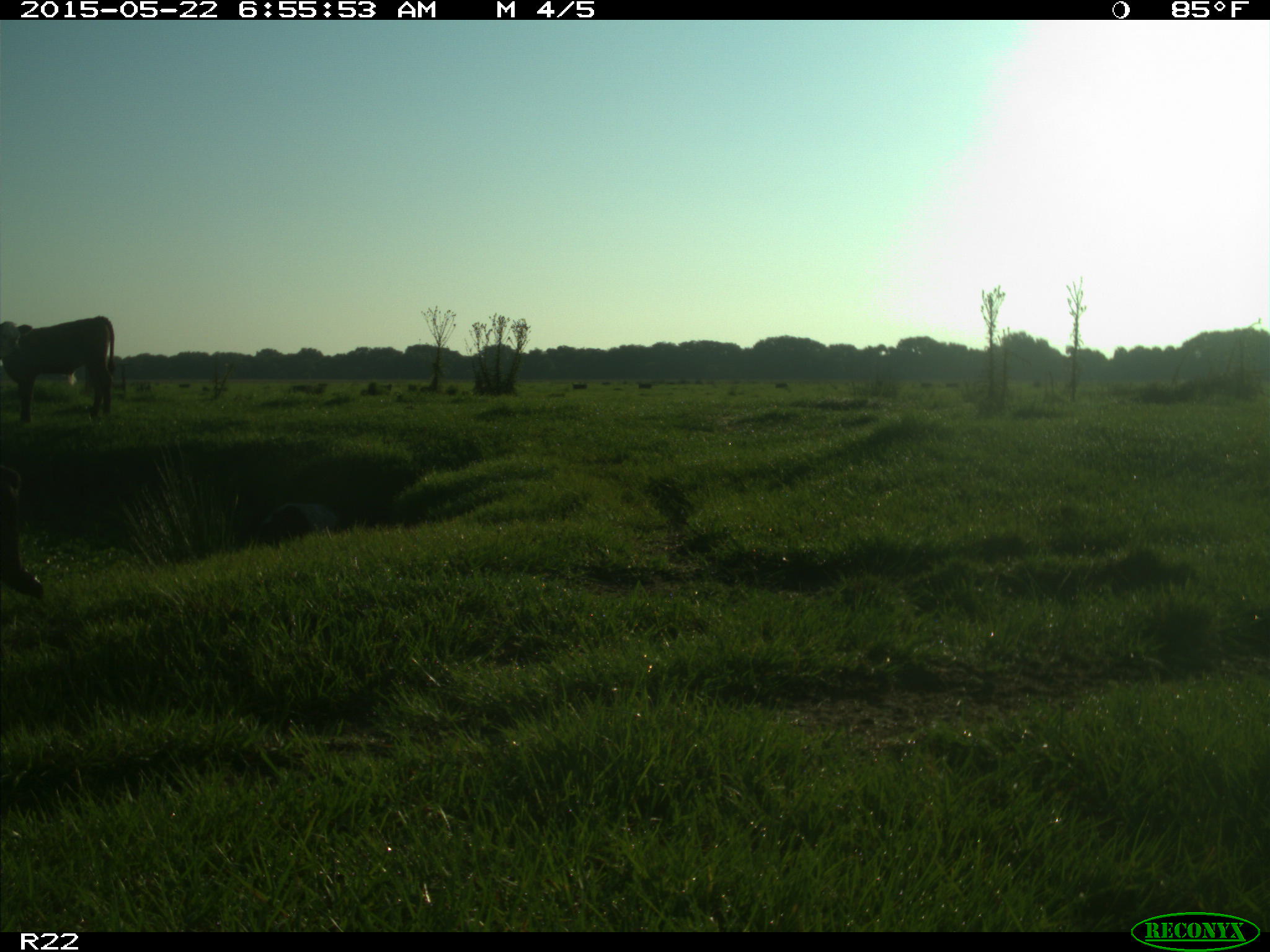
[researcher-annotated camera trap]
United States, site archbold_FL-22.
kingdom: Animalia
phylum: Chordata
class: Mammalia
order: Artiodactyla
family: Bovidae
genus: Bos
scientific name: Bos taurus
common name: domestic cow